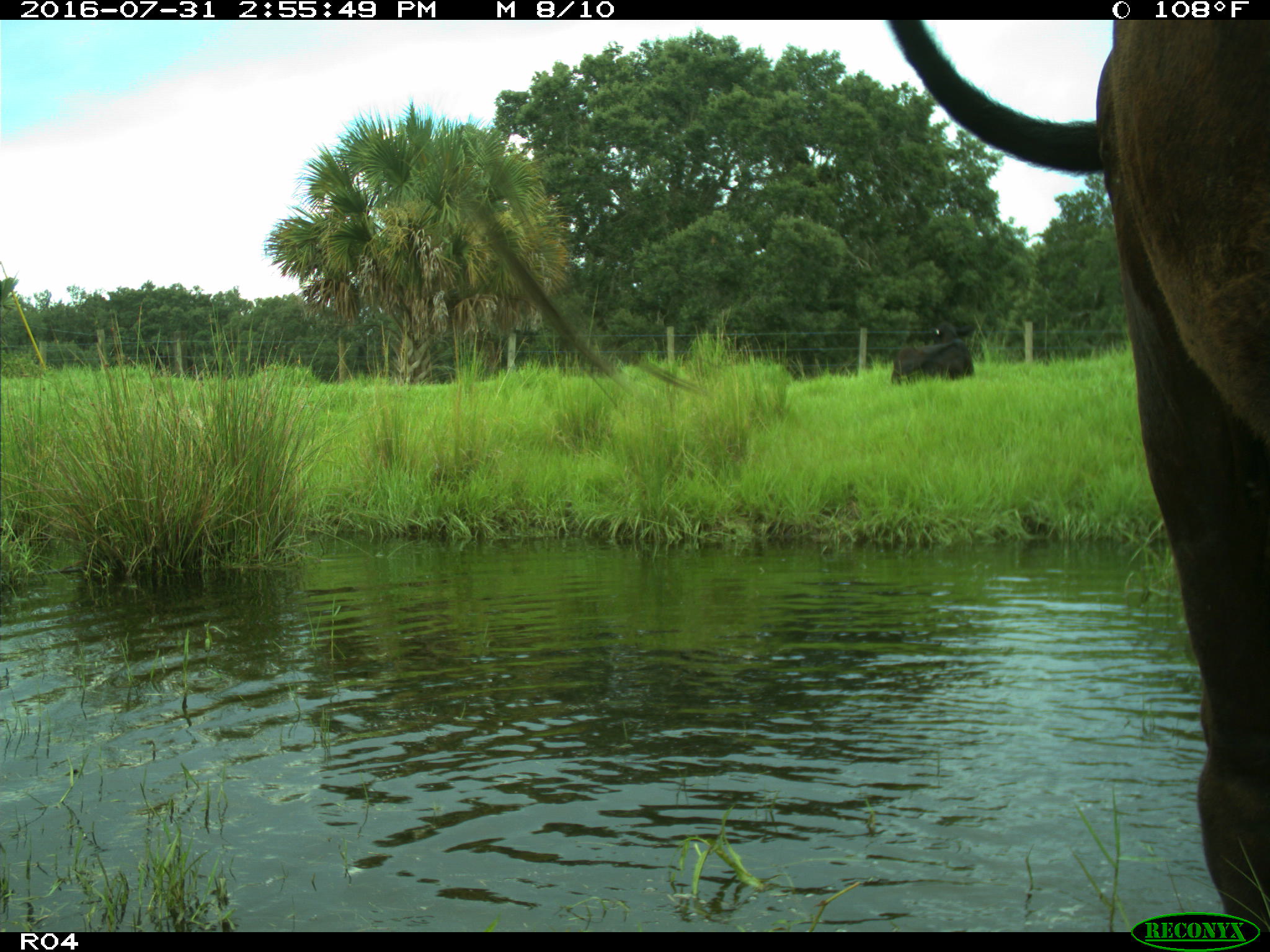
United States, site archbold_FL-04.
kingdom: Animalia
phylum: Chordata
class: Mammalia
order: Artiodactyla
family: Bovidae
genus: Bos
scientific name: Bos taurus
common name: domestic cow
Bos taurus (domestic cow).